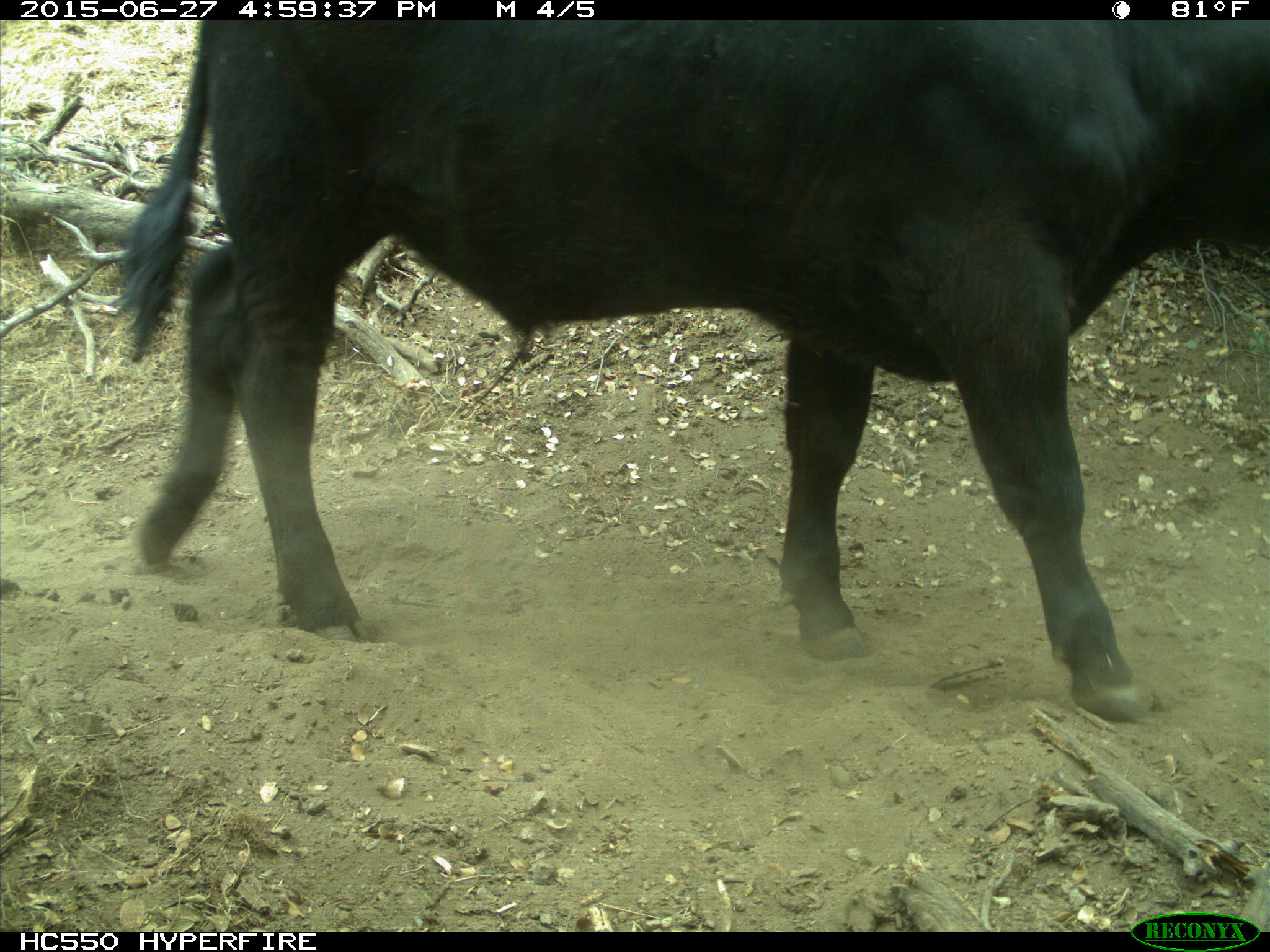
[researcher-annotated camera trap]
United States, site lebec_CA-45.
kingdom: Animalia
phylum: Chordata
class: Mammalia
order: Artiodactyla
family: Bovidae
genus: Bos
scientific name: Bos taurus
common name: domestic cow